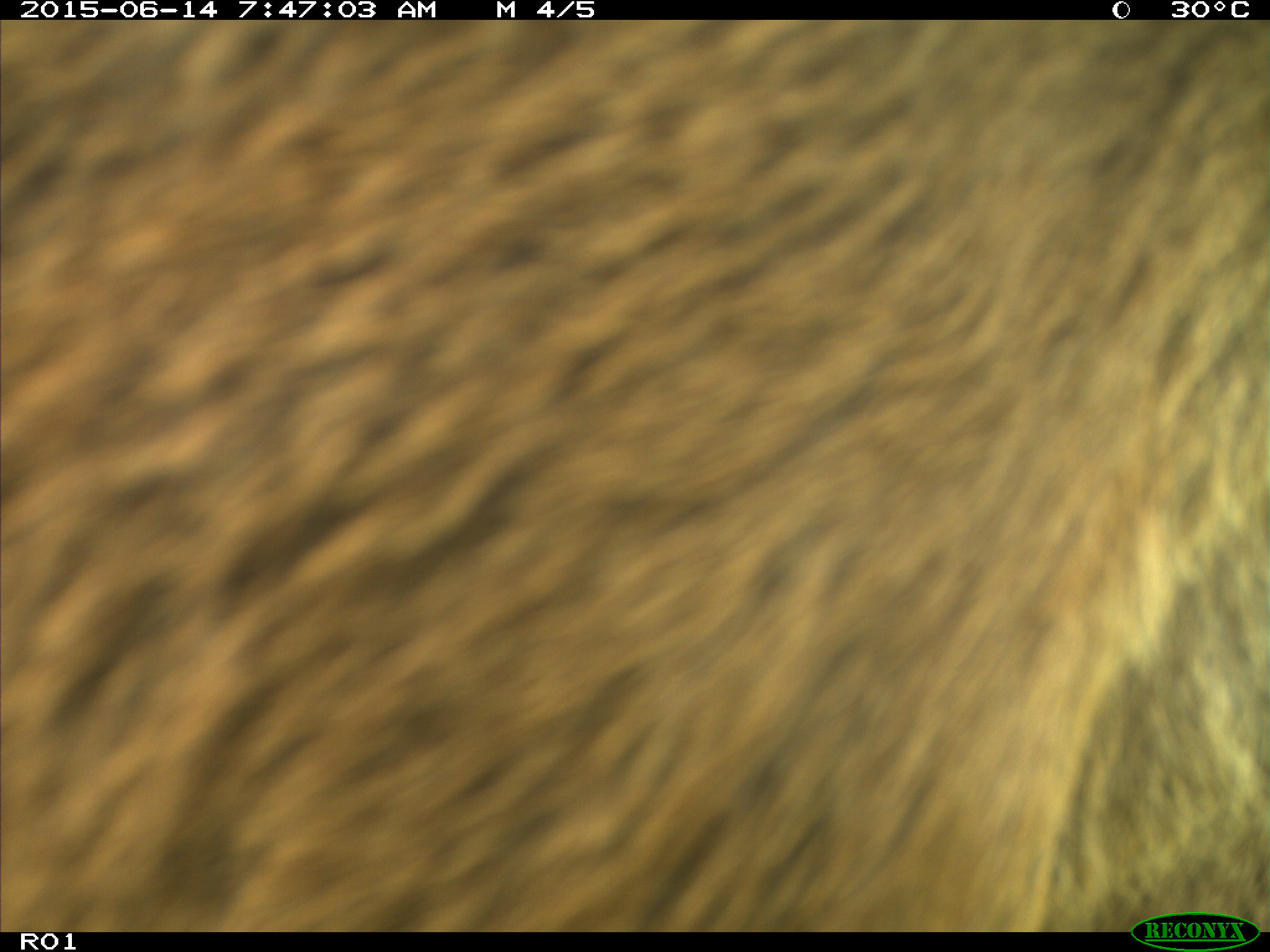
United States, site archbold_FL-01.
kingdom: Animalia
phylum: Chordata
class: Mammalia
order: Artiodactyla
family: Bovidae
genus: Bos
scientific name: Bos taurus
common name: domestic cow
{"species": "Bos taurus (domestic cow)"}